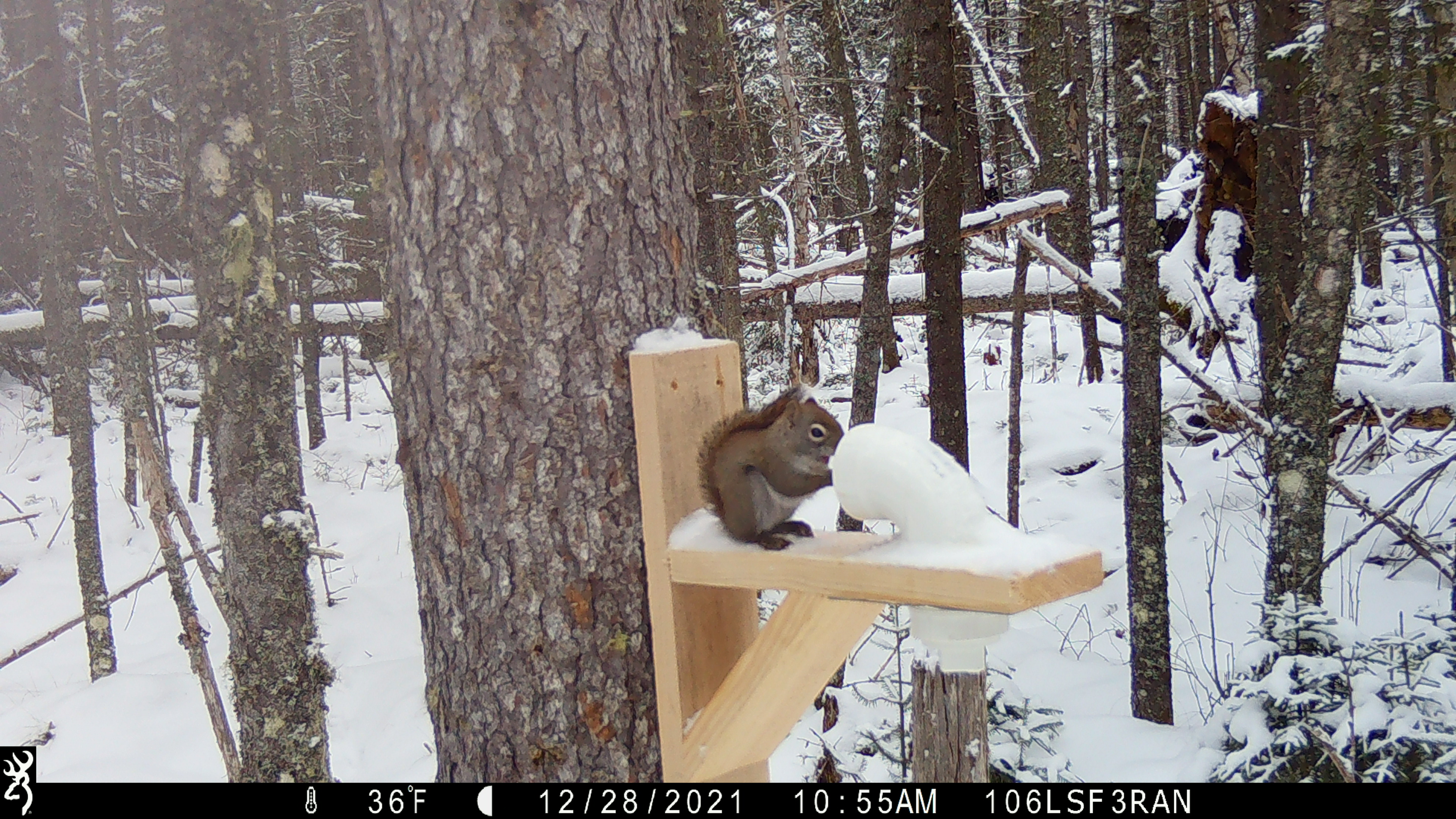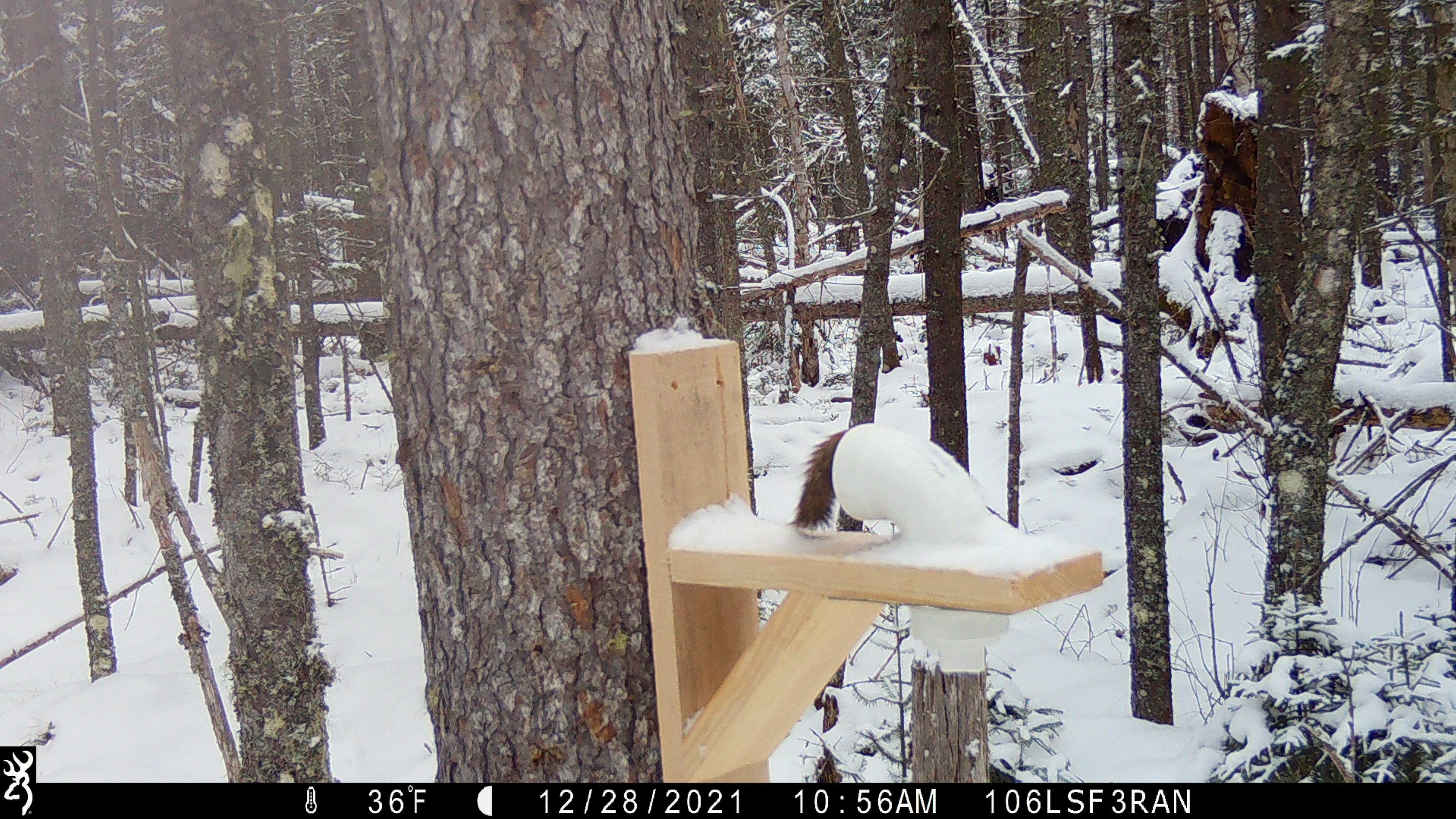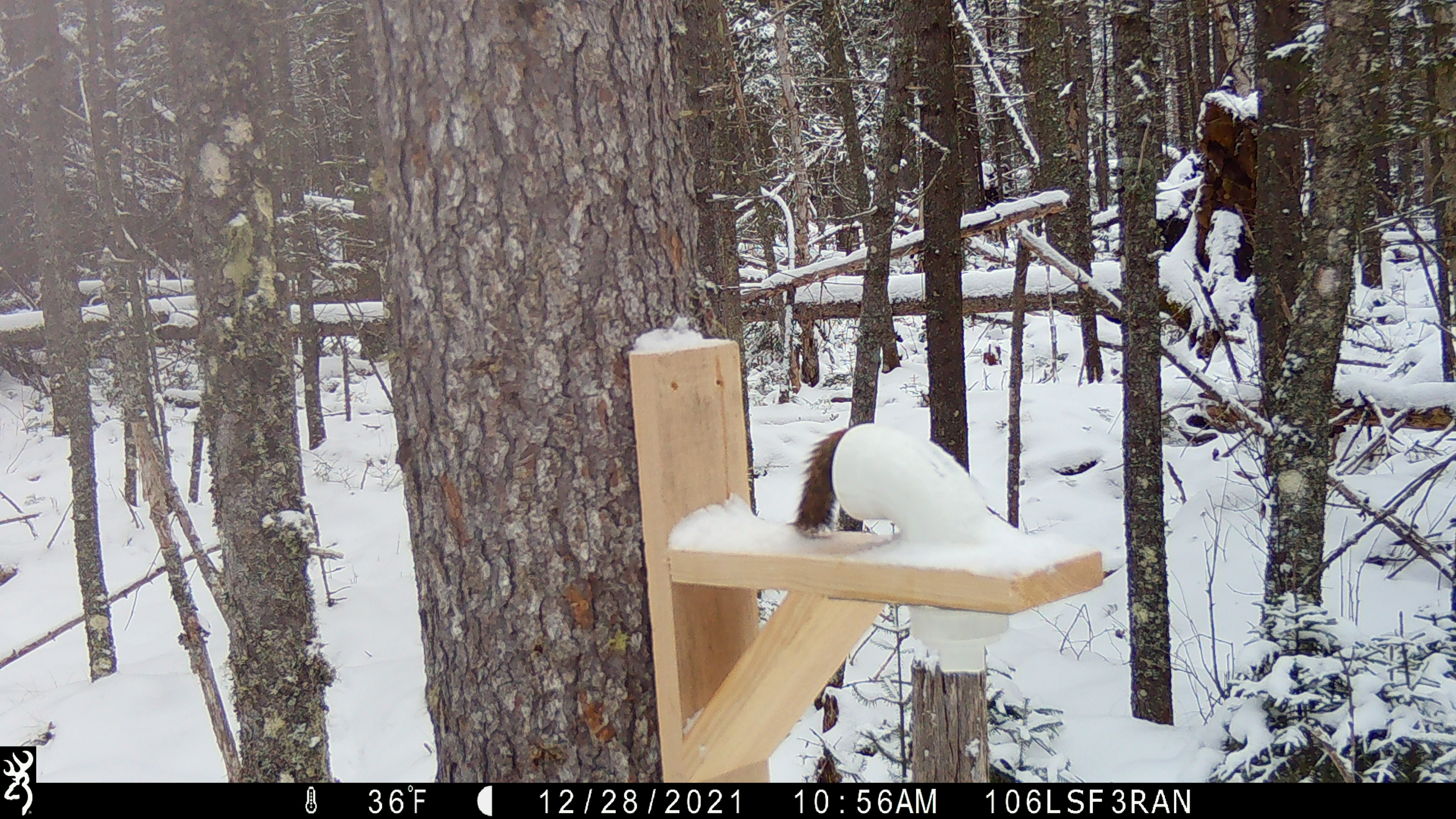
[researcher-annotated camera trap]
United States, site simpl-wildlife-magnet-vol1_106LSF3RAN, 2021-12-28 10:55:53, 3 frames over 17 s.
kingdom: Animalia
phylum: Chordata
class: Mammalia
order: Rodentia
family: Sciuridae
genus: Tamiasciurus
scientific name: Tamiasciurus hudsonicus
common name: red squirrel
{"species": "red squirrel (Tamiasciurus hudsonicus)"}